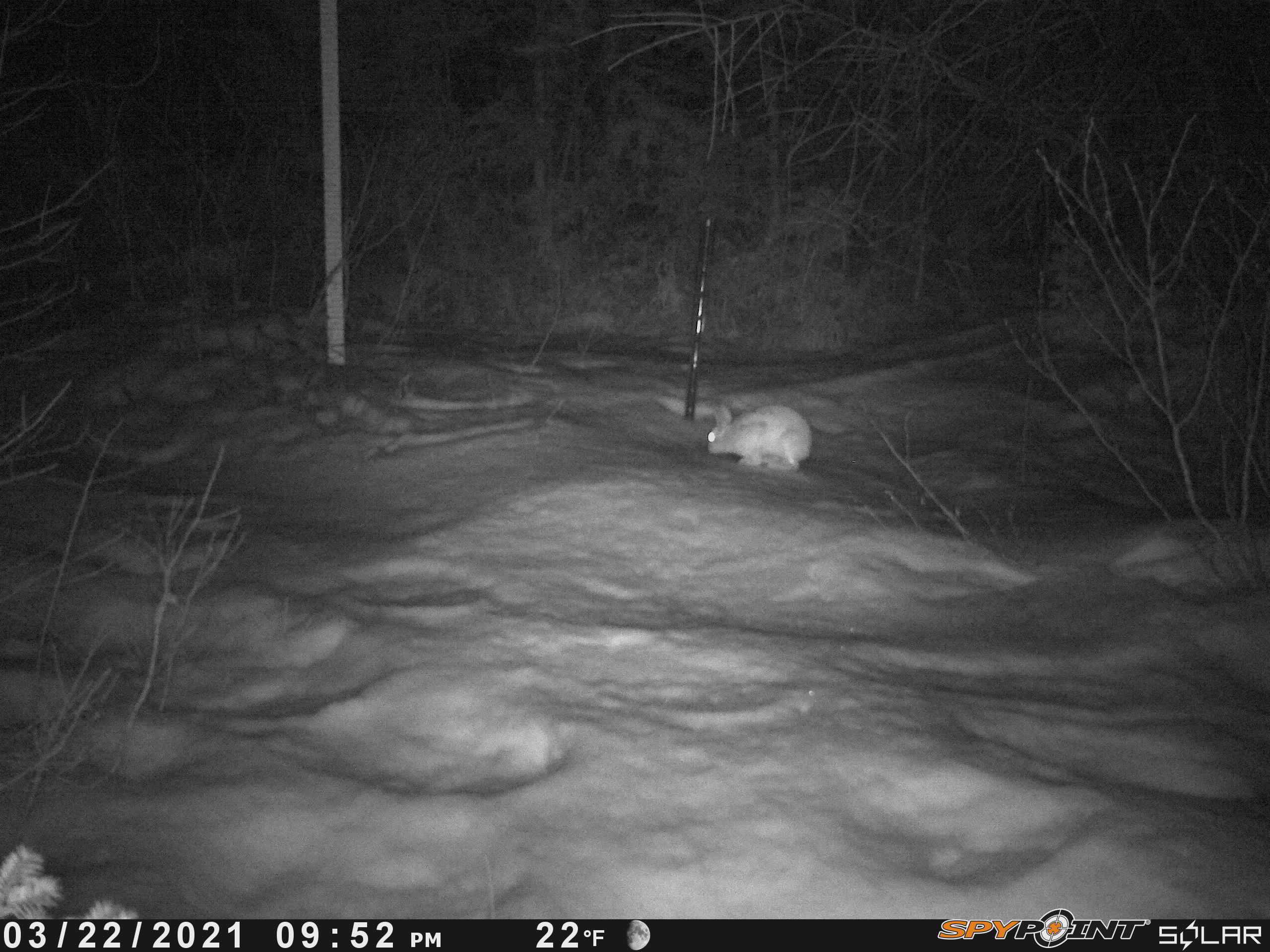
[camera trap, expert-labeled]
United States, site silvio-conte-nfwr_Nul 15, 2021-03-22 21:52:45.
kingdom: Animalia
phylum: Chordata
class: Mammalia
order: Lagomorpha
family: Leporidae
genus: Lepus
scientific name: Lepus americanus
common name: snowshoe hare